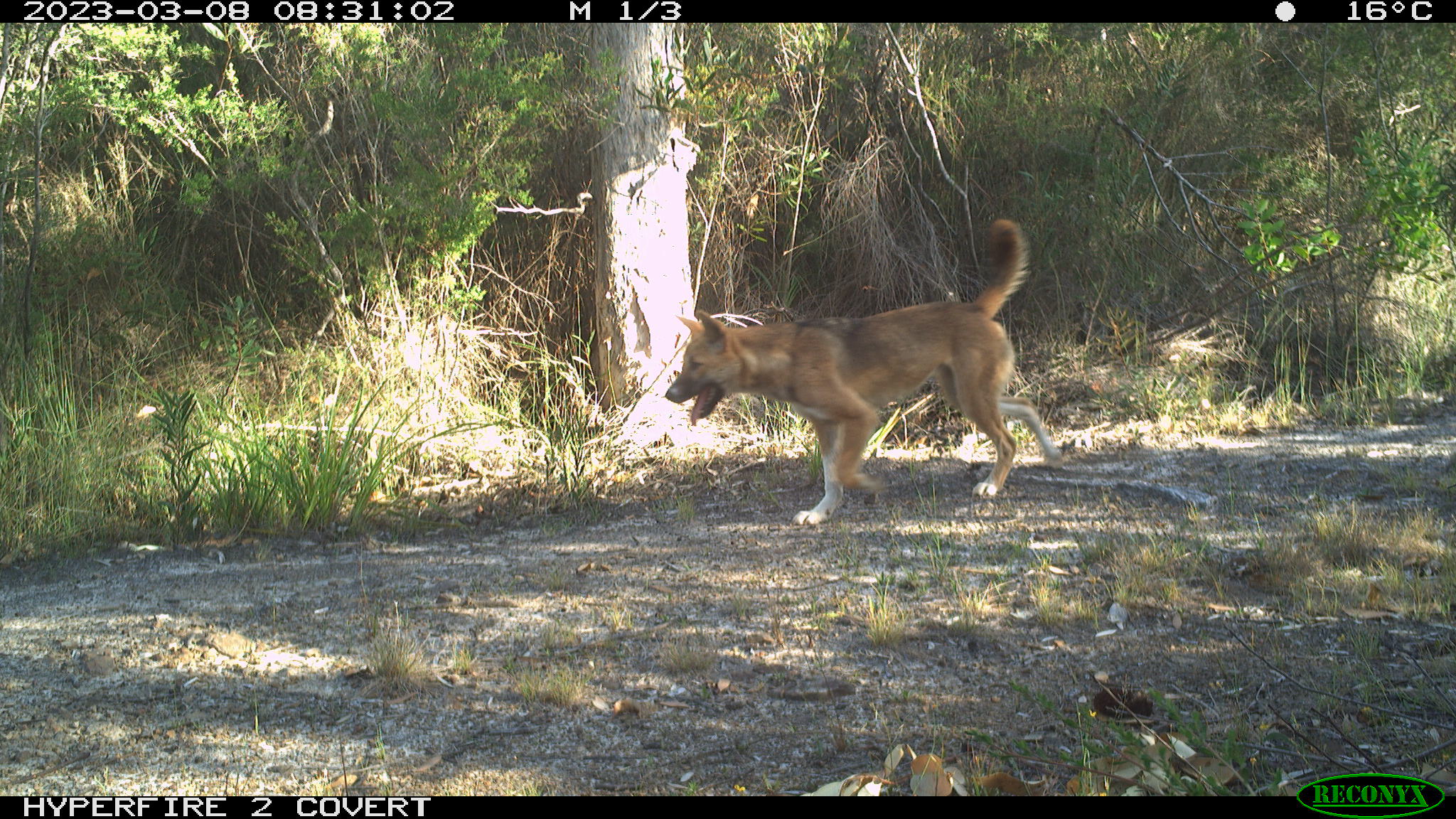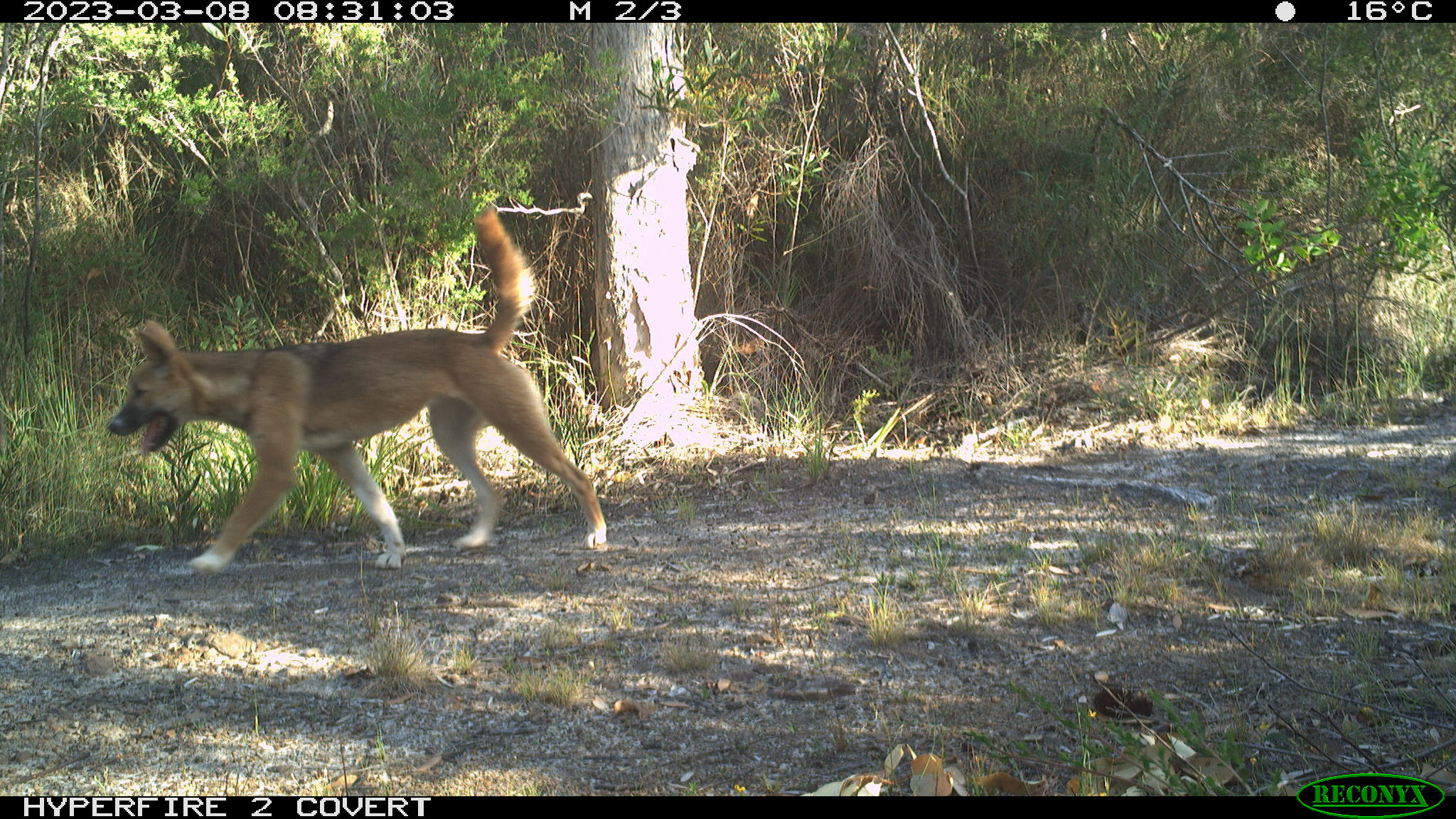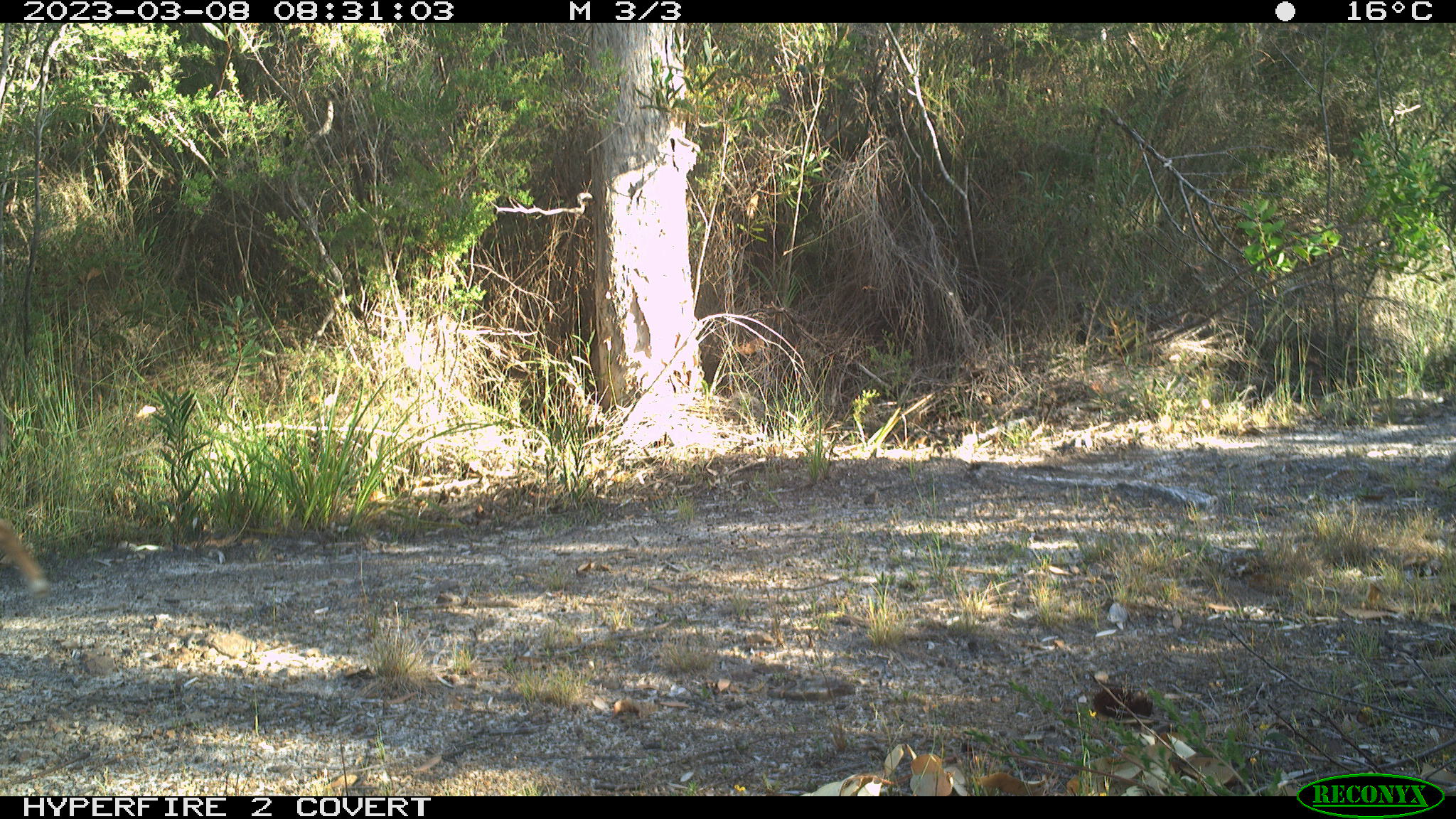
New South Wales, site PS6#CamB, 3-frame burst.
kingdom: Animalia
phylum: Chordata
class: Mammalia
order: Carnivora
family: Canidae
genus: Canis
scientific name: Canis familiaris dingo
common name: dingo